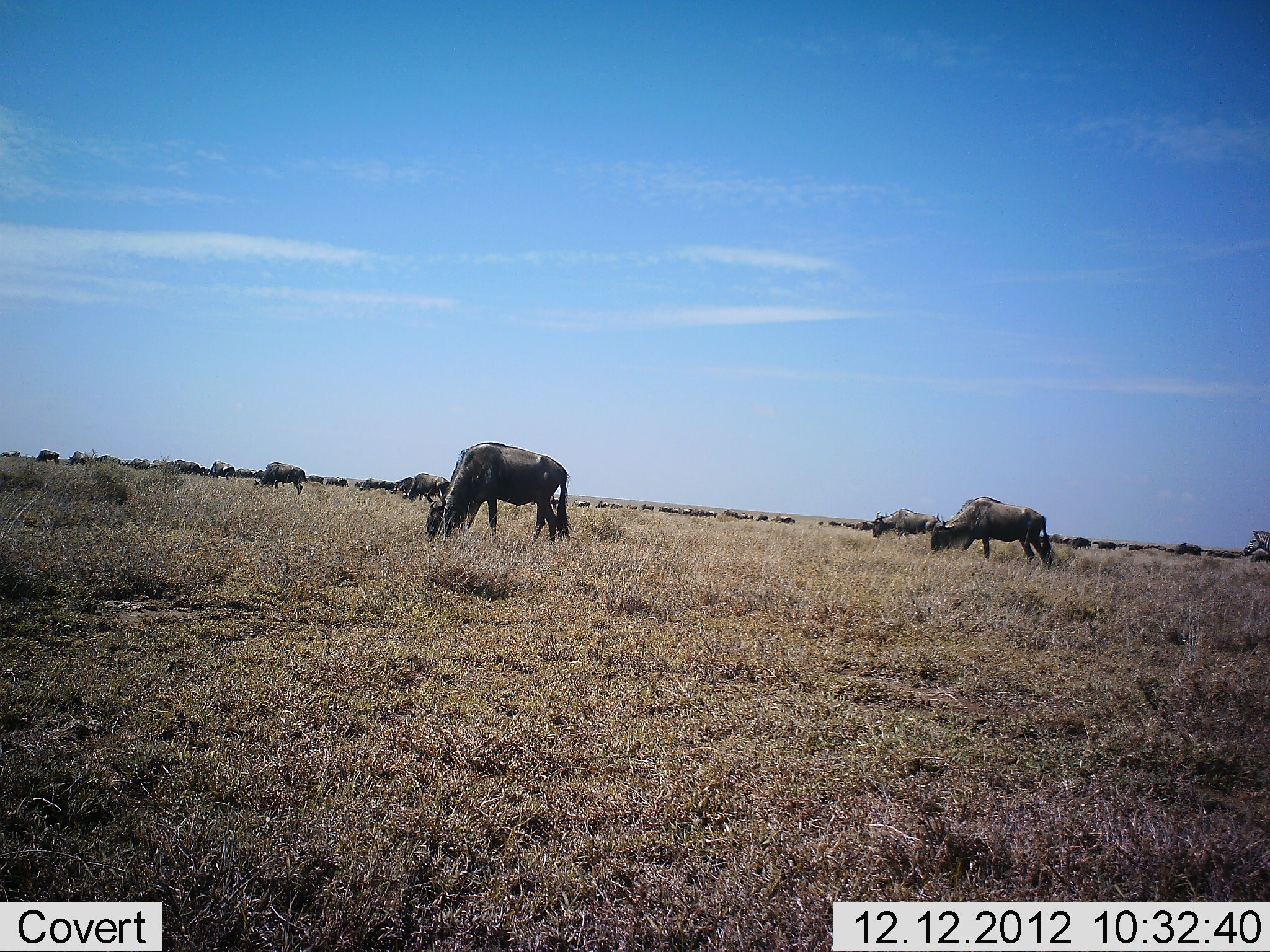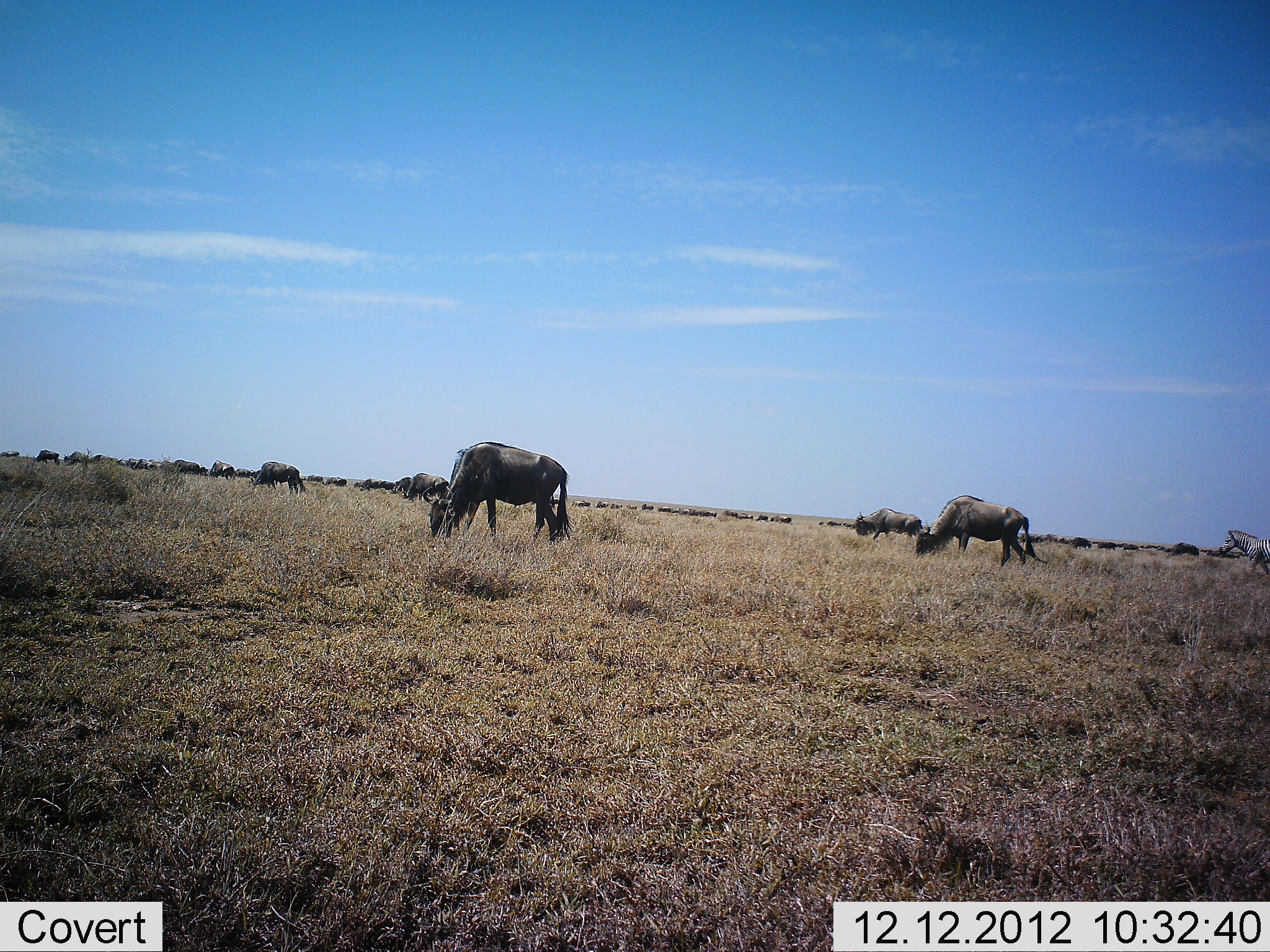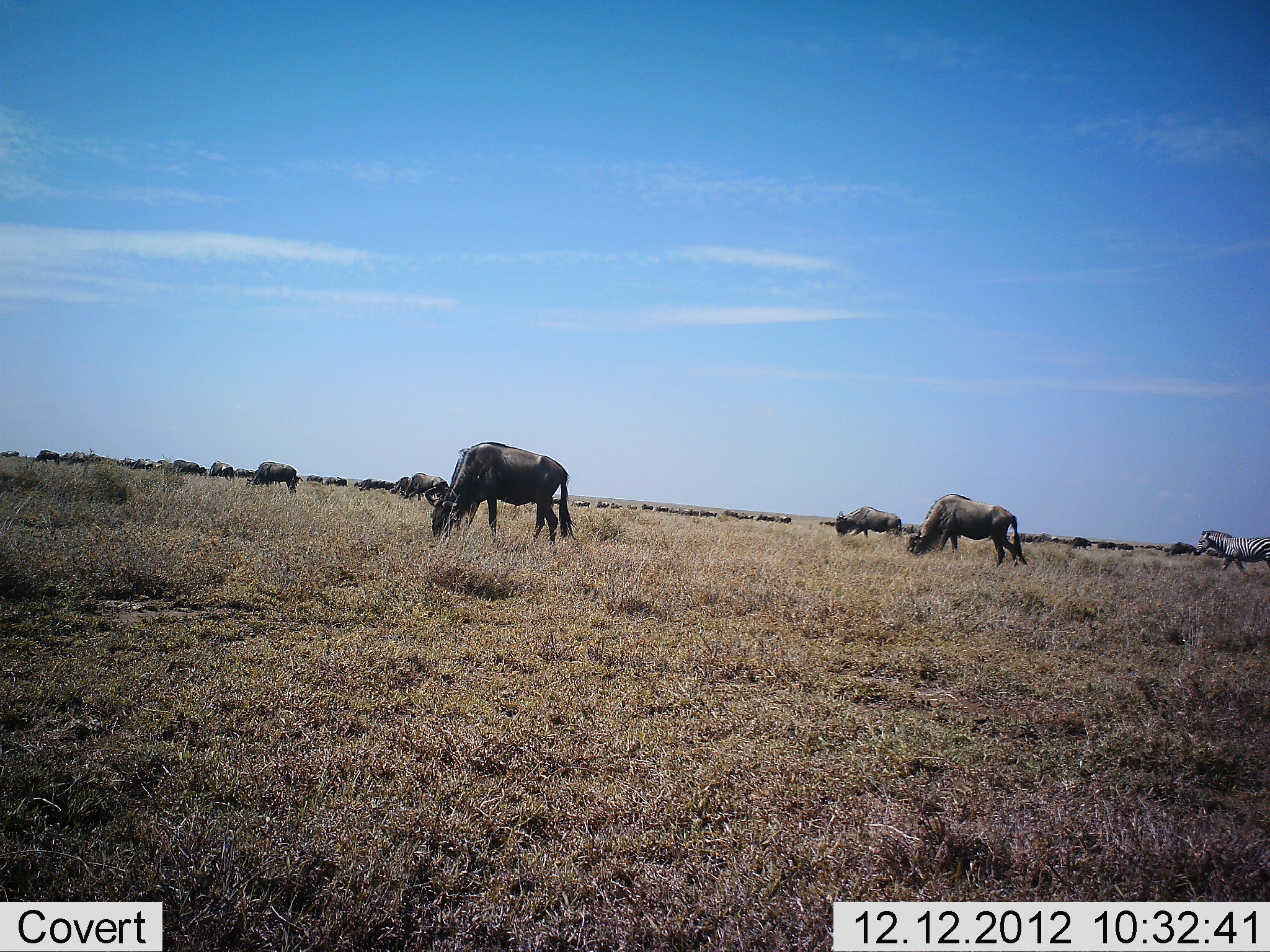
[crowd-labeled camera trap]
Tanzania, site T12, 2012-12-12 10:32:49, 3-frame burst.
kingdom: Animalia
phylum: Chordata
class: Mammalia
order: Artiodactyla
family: Bovidae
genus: Connochaetes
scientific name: Connochaetes taurinus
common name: blue wildebeest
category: wildebeest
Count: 11-50.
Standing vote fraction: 20%.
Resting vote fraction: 0%.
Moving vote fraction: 33%.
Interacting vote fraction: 0%.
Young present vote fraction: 0%.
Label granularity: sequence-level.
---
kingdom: Animalia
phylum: Chordata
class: Mammalia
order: Perissodactyla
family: Equidae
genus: Equus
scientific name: Equus quagga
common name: plains zebra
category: zebra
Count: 1.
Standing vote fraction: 0%.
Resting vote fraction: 0%.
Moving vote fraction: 100%.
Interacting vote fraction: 0%.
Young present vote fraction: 0%.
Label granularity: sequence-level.